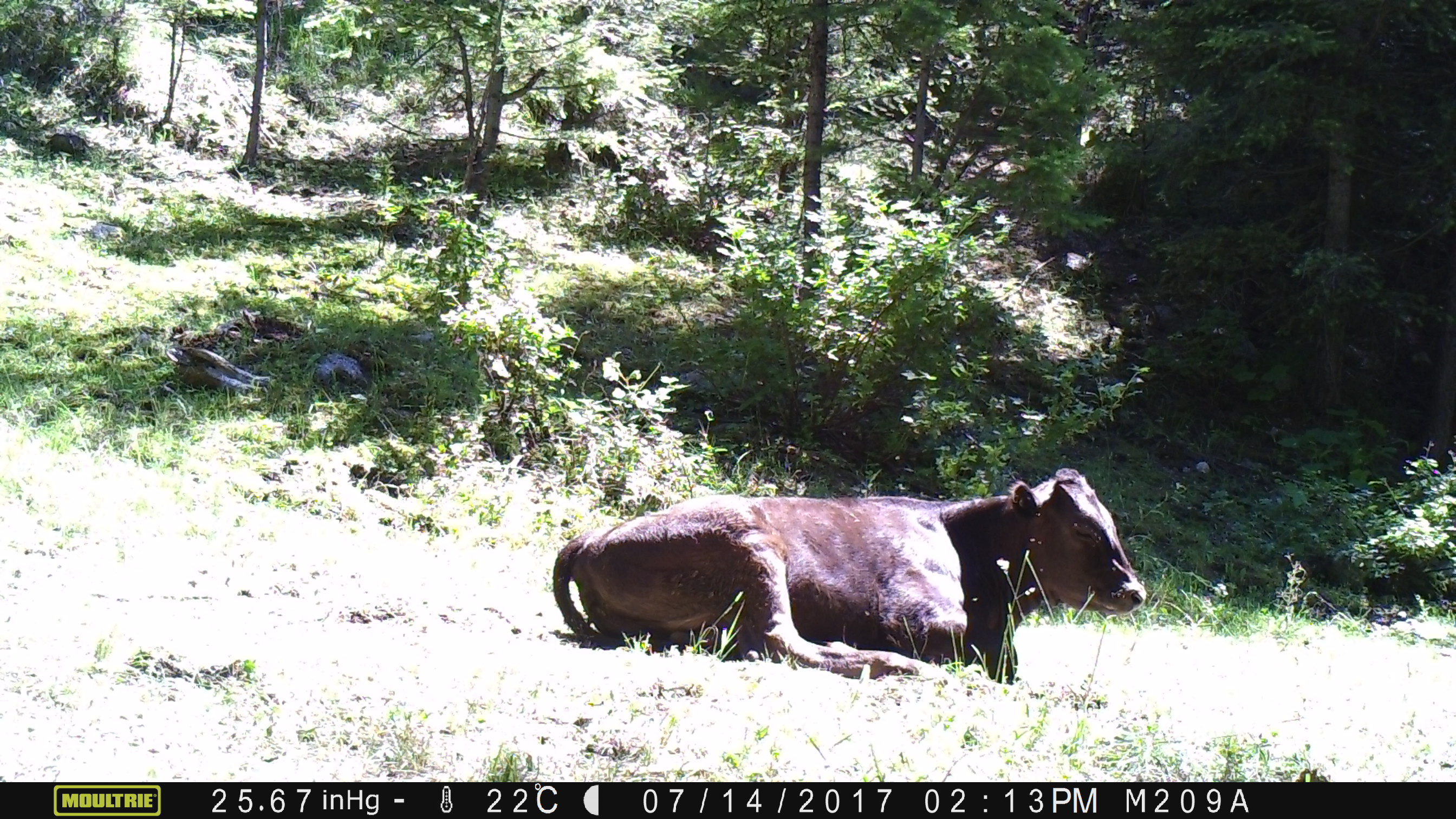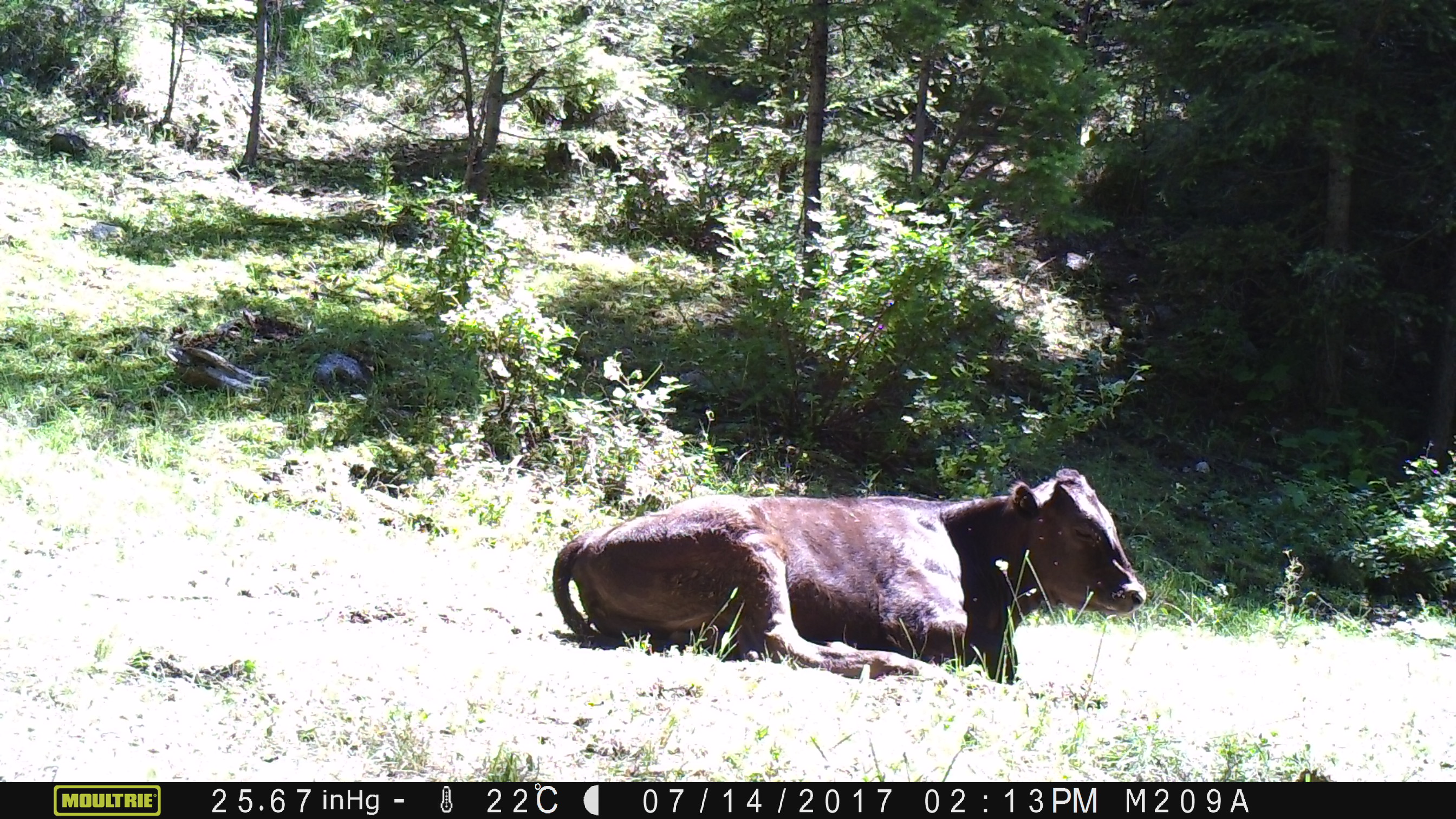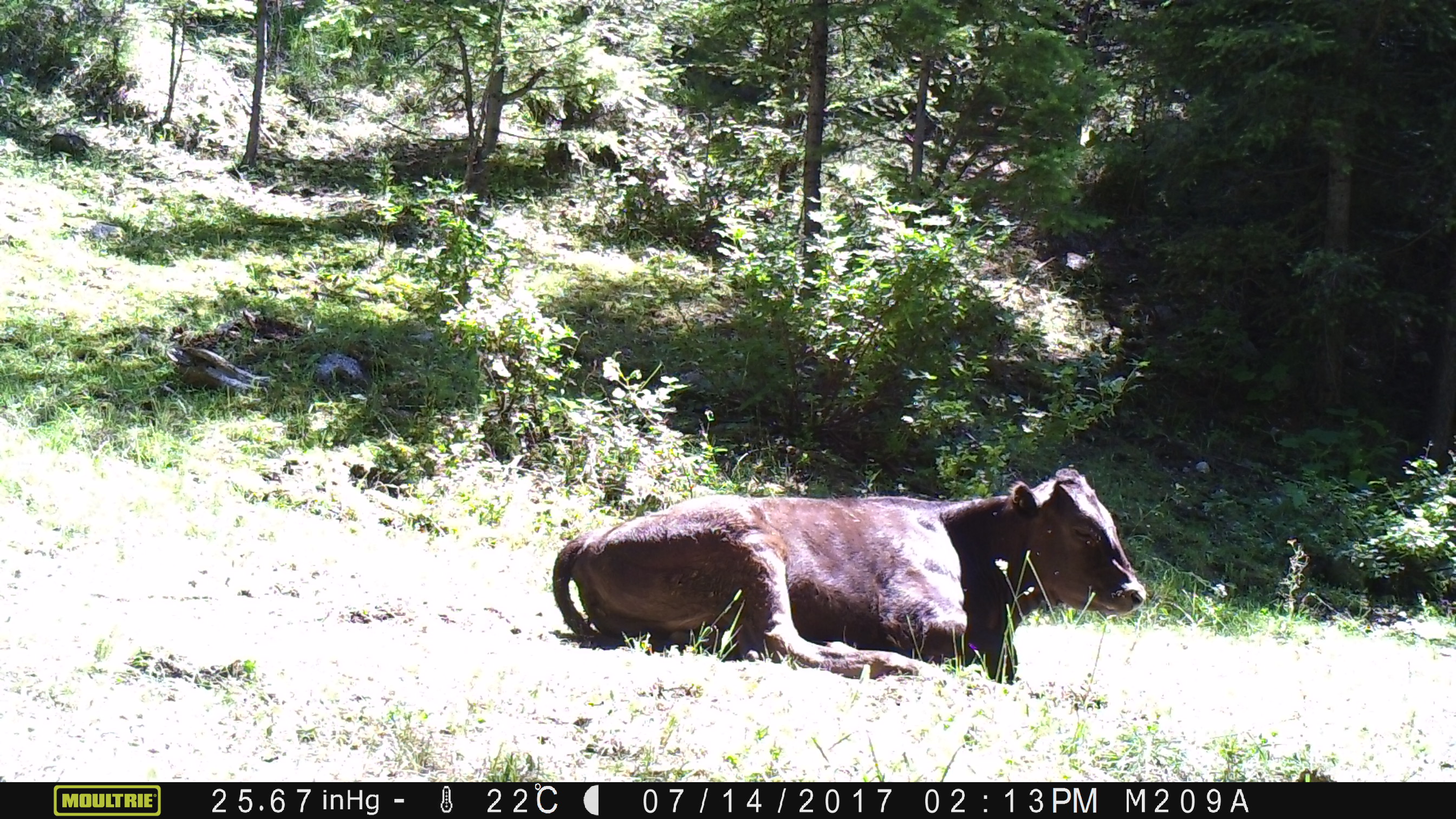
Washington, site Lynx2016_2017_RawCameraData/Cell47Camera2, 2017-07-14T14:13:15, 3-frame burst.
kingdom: Animalia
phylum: Chordata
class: Mammalia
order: Artiodactyla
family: Bovidae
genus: Bos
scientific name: Bos taurus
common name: domestic cattle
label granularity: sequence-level